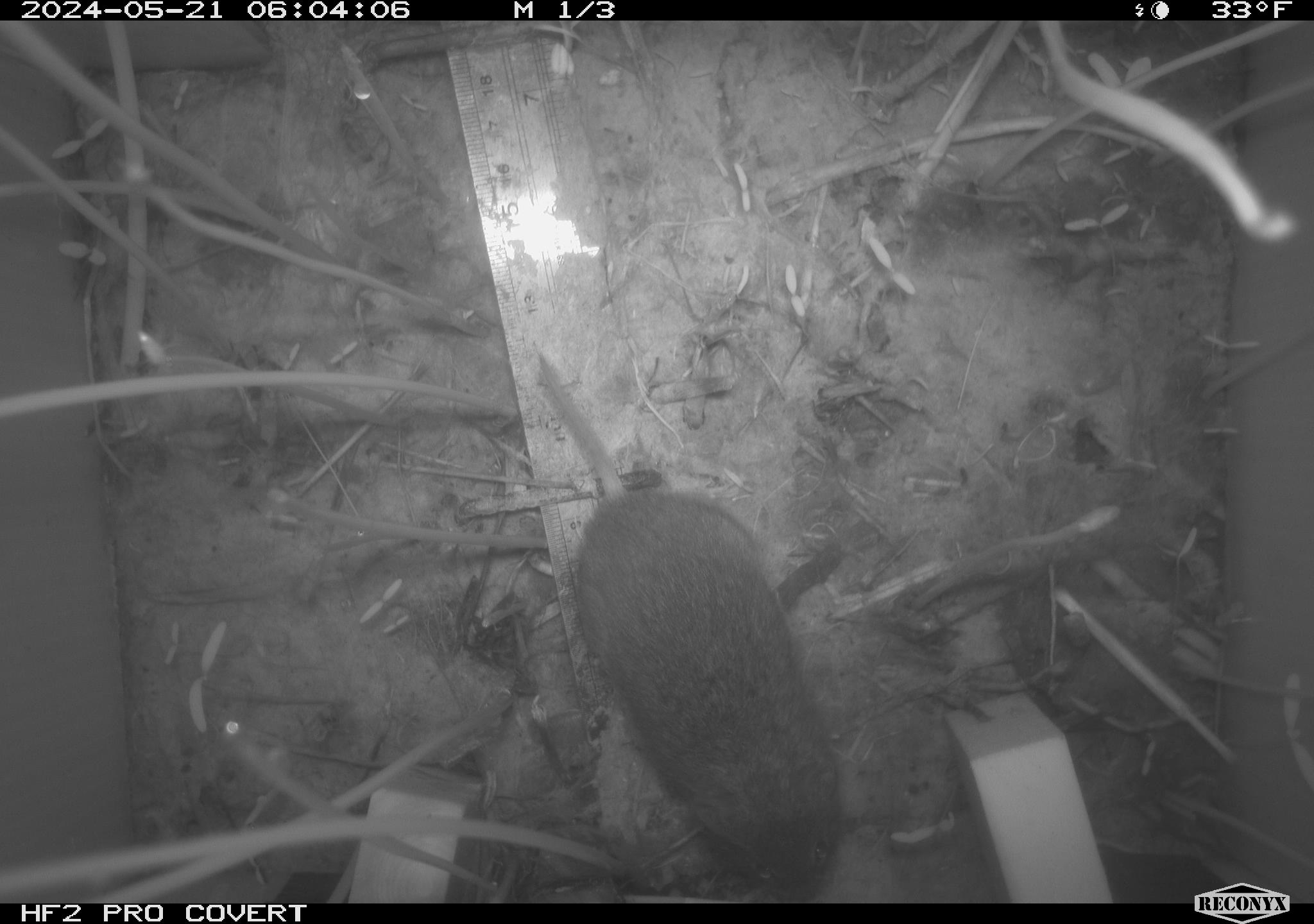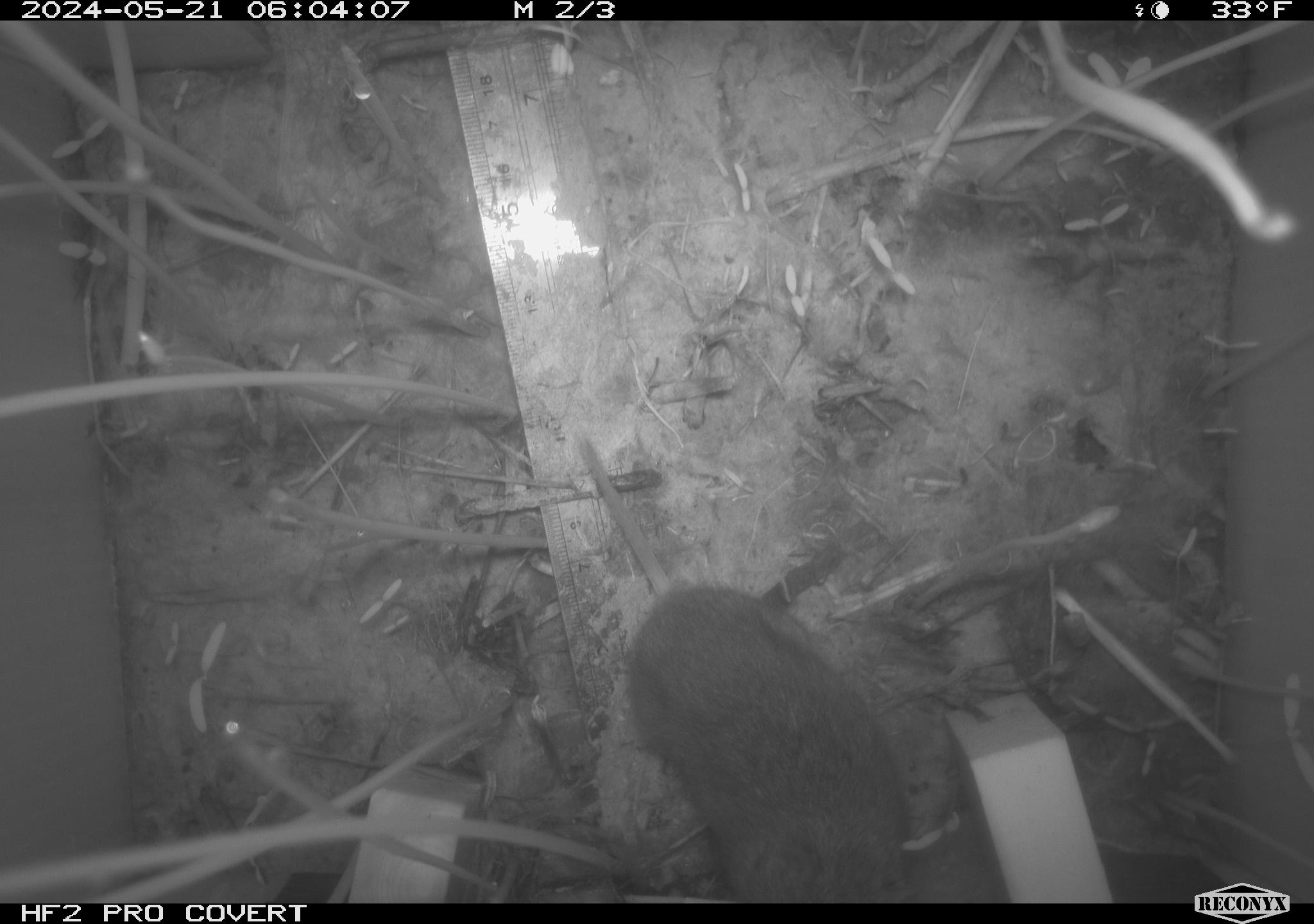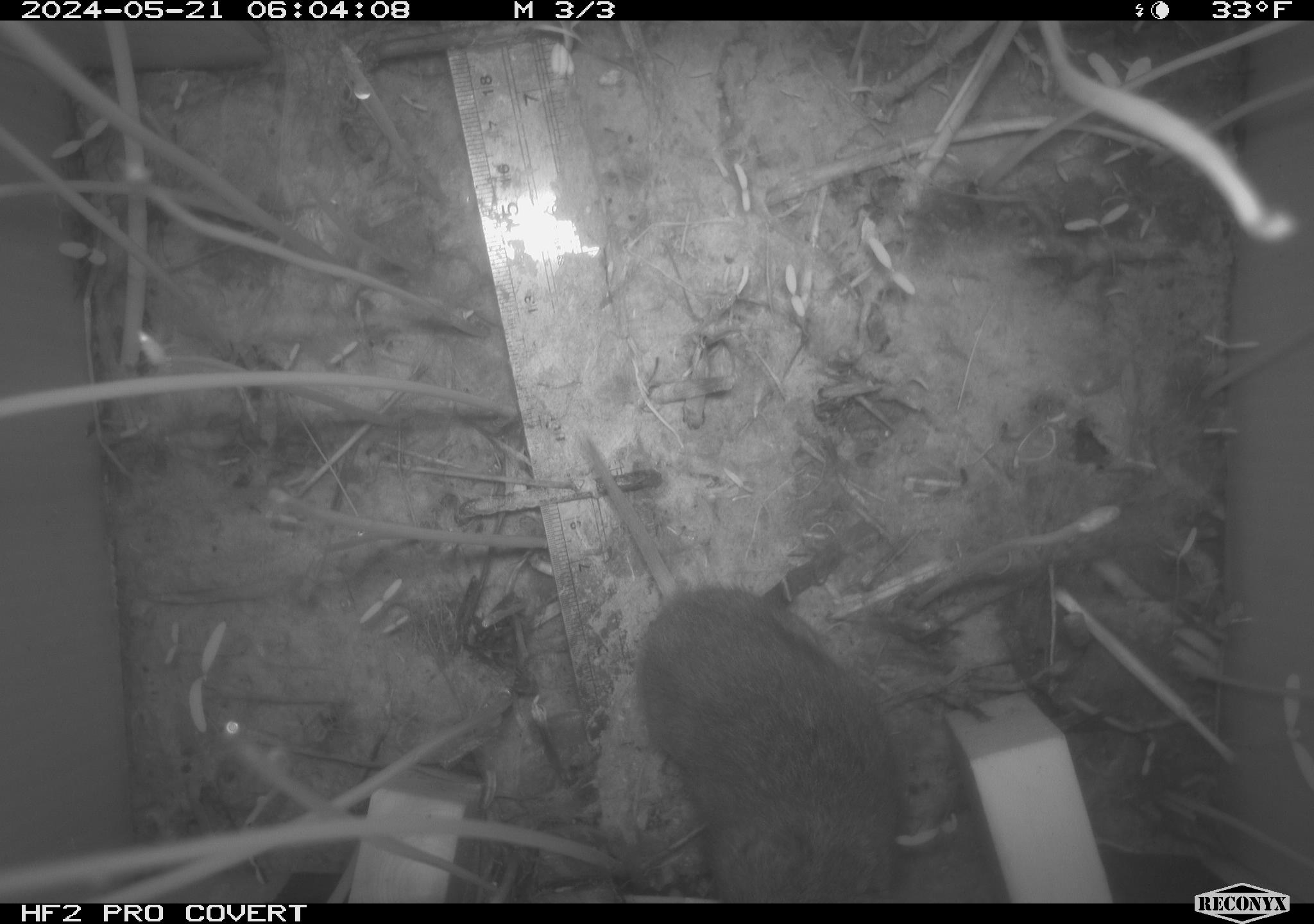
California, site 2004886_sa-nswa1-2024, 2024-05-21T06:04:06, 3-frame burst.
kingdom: Animalia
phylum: Chordata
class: Mammalia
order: Rodentia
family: Cricetidae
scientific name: Arvicolinae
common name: voles, lemmings, and muskrats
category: arvicolinae subfamily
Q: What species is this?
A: Arvicolinae subfamily (voles, lemmings, and muskrats) (Arvicolinae).